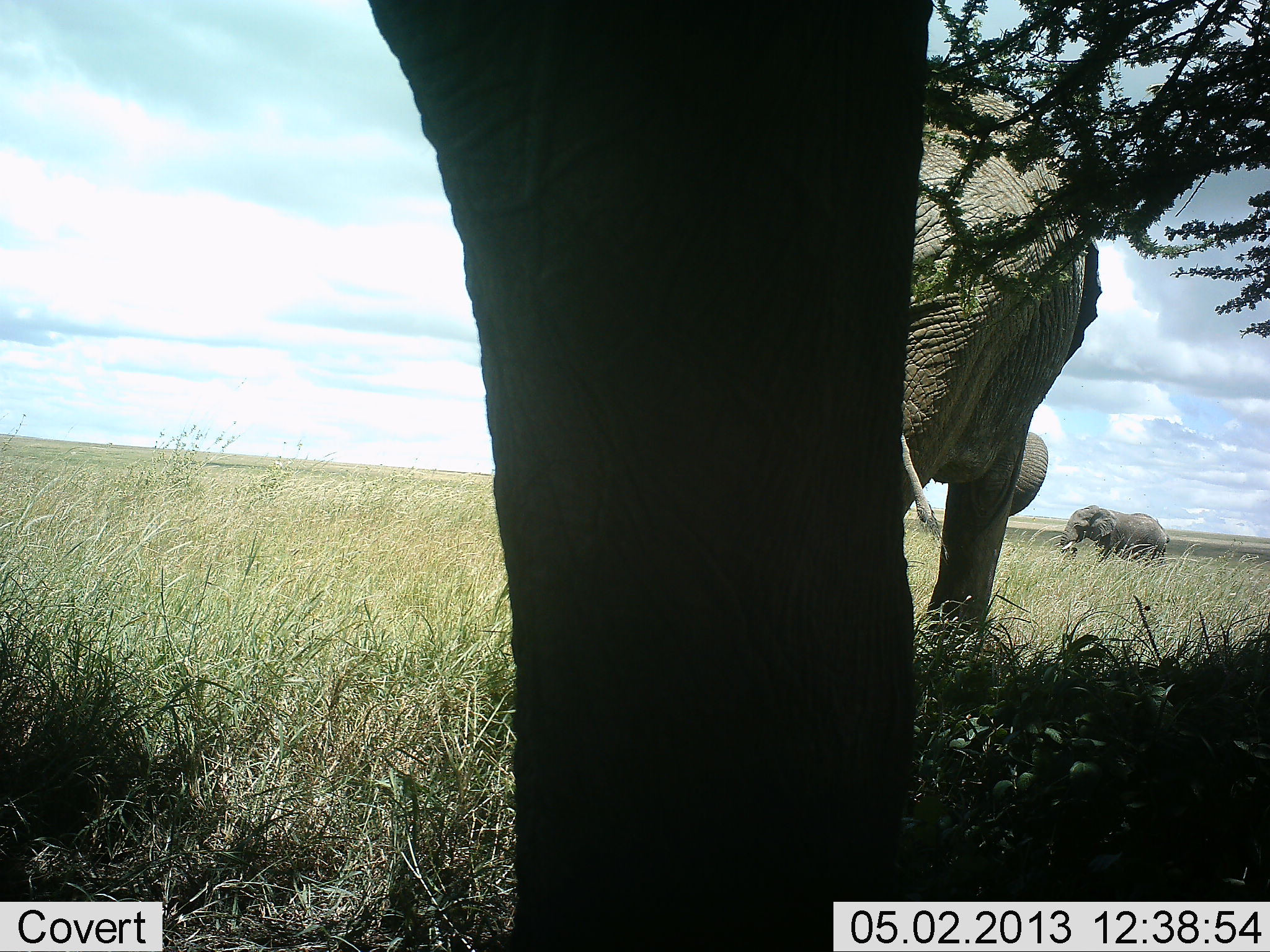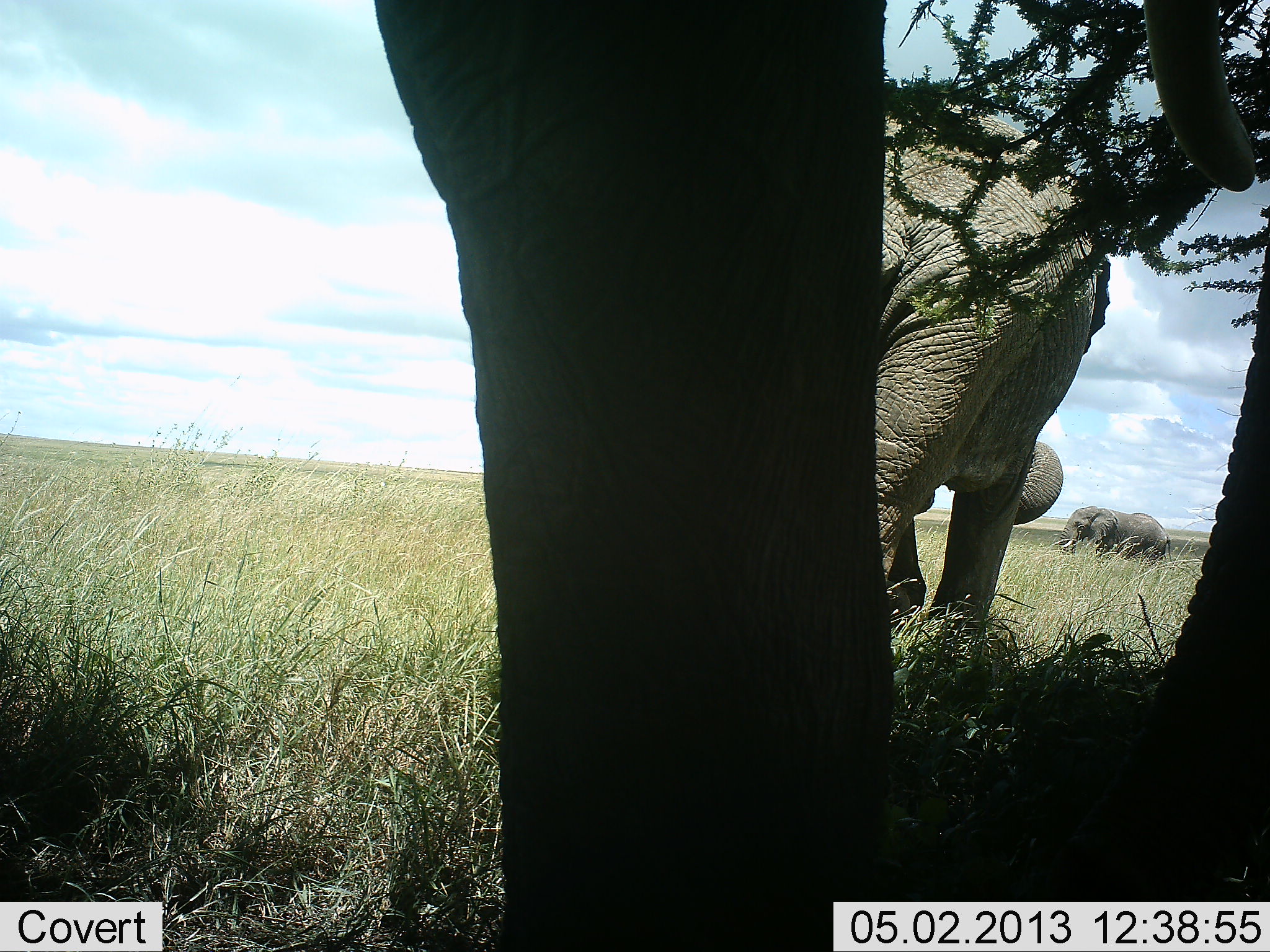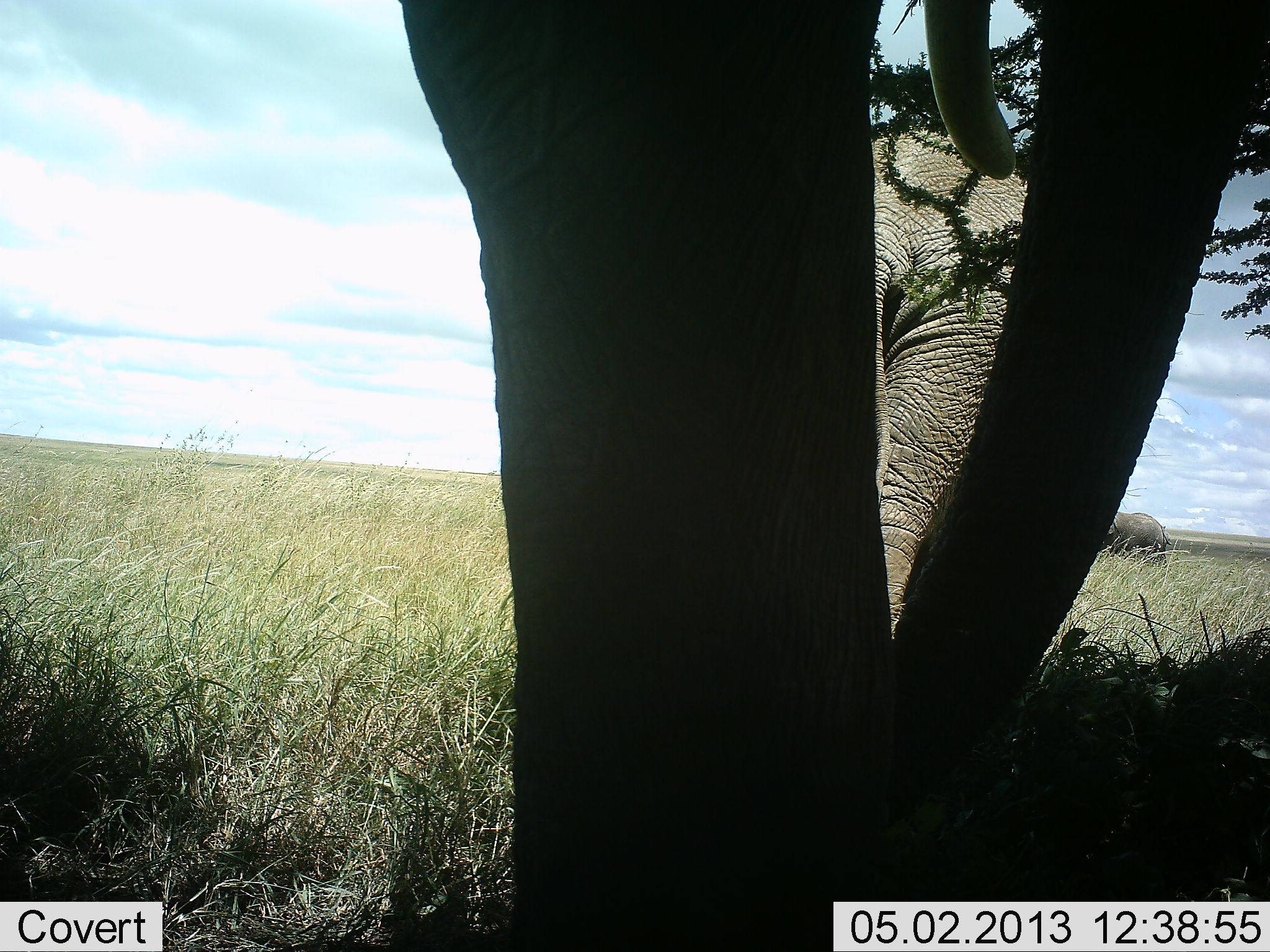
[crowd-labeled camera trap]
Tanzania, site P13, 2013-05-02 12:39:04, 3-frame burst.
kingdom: Animalia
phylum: Chordata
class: Mammalia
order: Proboscidea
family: Elephantidae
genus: Loxodonta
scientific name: Loxodonta africana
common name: african bush elephant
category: elephant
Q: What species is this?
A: Elephant (african bush elephant) (Loxodonta africana).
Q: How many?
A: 3.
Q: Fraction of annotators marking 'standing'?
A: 70%.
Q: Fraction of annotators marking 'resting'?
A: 5%.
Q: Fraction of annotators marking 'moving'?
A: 49%.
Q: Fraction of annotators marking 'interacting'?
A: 0%.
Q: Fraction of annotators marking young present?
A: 3%.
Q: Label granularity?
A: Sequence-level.